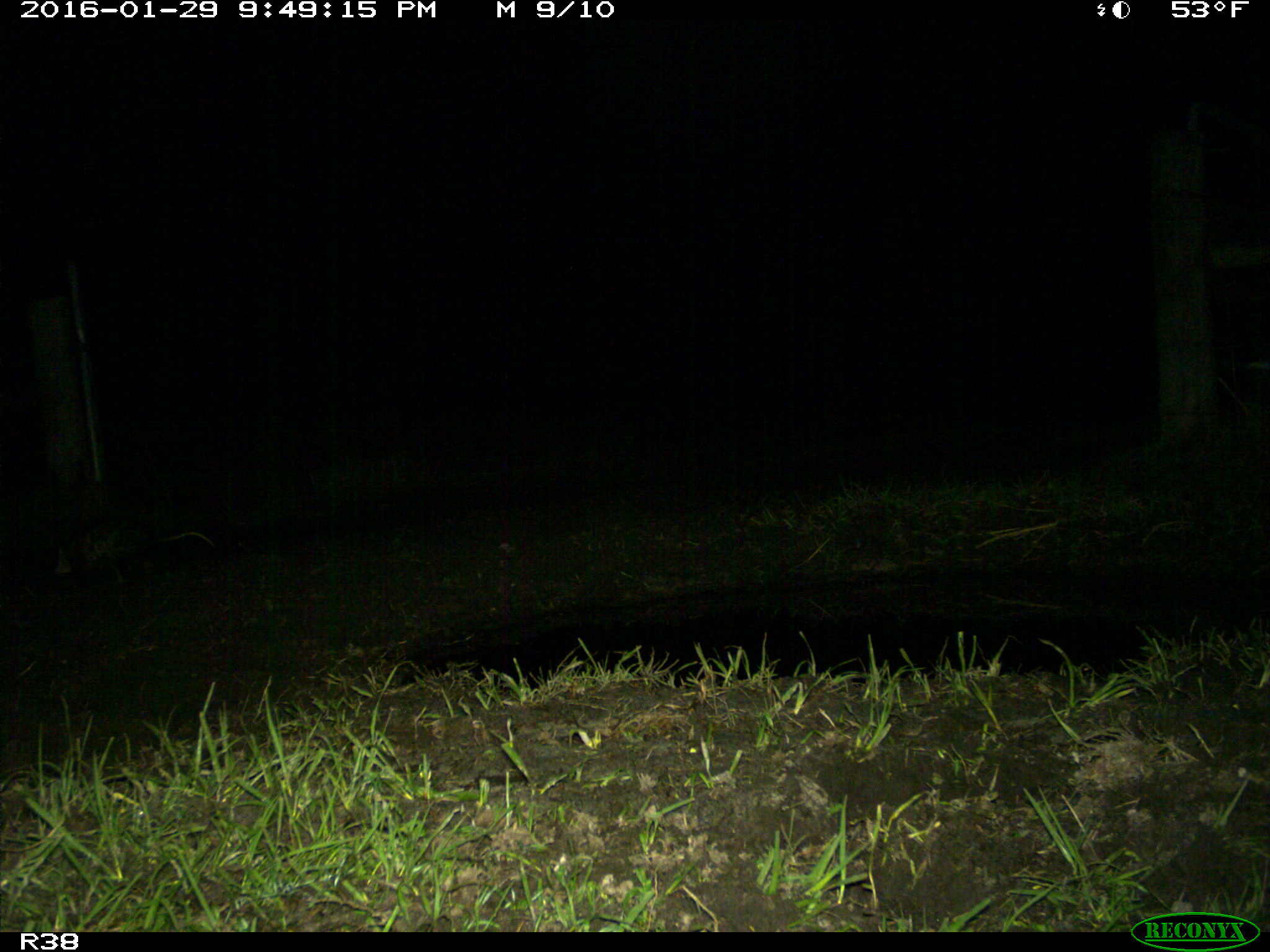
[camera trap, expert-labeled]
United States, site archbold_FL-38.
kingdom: Animalia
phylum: Chordata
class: Mammalia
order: Didelphimorphia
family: Didelphidae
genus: Didelphis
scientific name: Didelphis virginiana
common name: virginia opossum